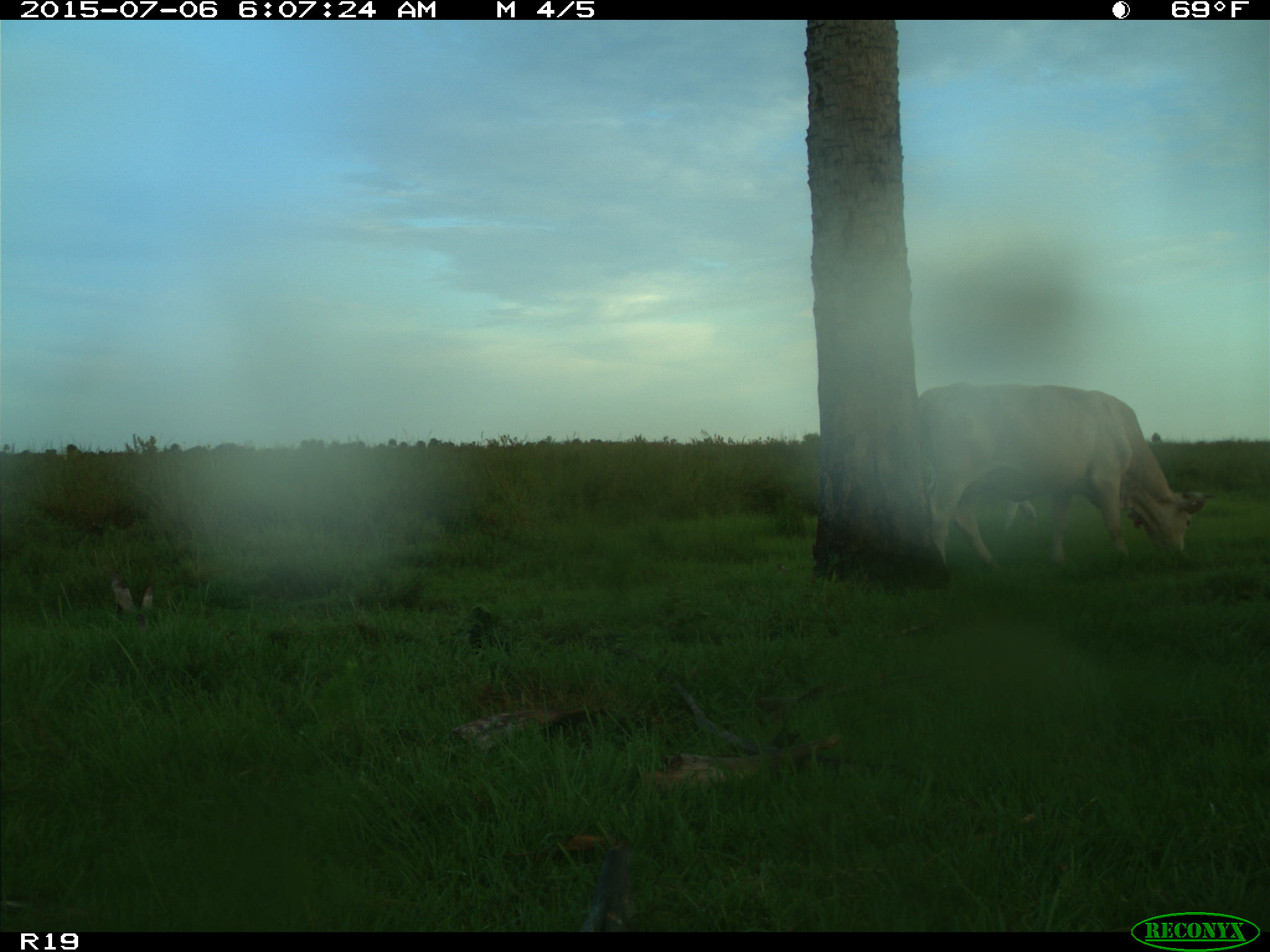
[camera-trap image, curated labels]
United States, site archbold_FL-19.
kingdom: Animalia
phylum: Chordata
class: Mammalia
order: Artiodactyla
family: Bovidae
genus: Bos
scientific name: Bos taurus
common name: domestic cow